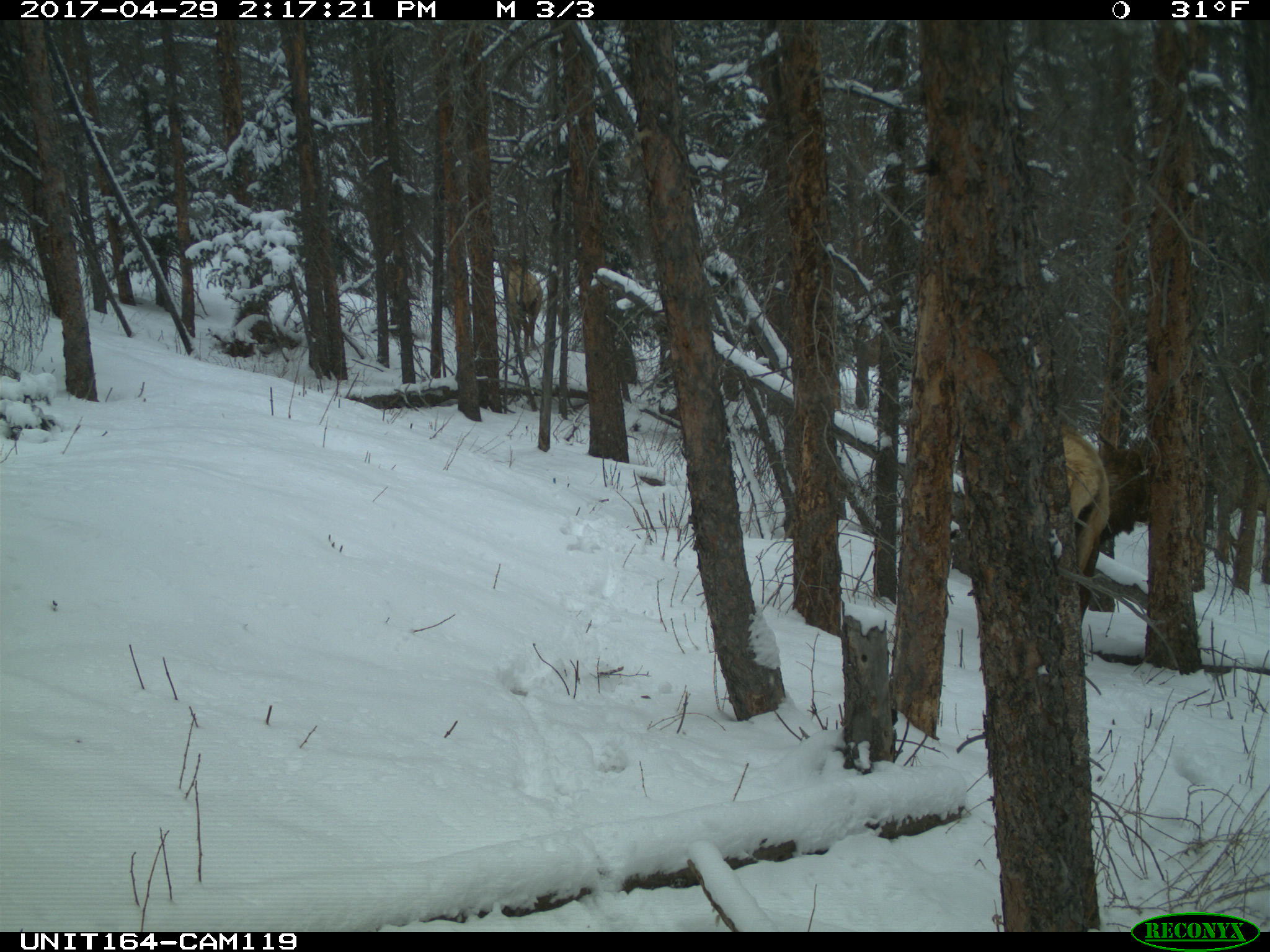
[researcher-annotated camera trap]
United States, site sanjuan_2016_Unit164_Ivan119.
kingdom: Animalia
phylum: Chordata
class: Mammalia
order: Artiodactyla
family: Cervidae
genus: Cervus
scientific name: Cervus elaphus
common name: red deer